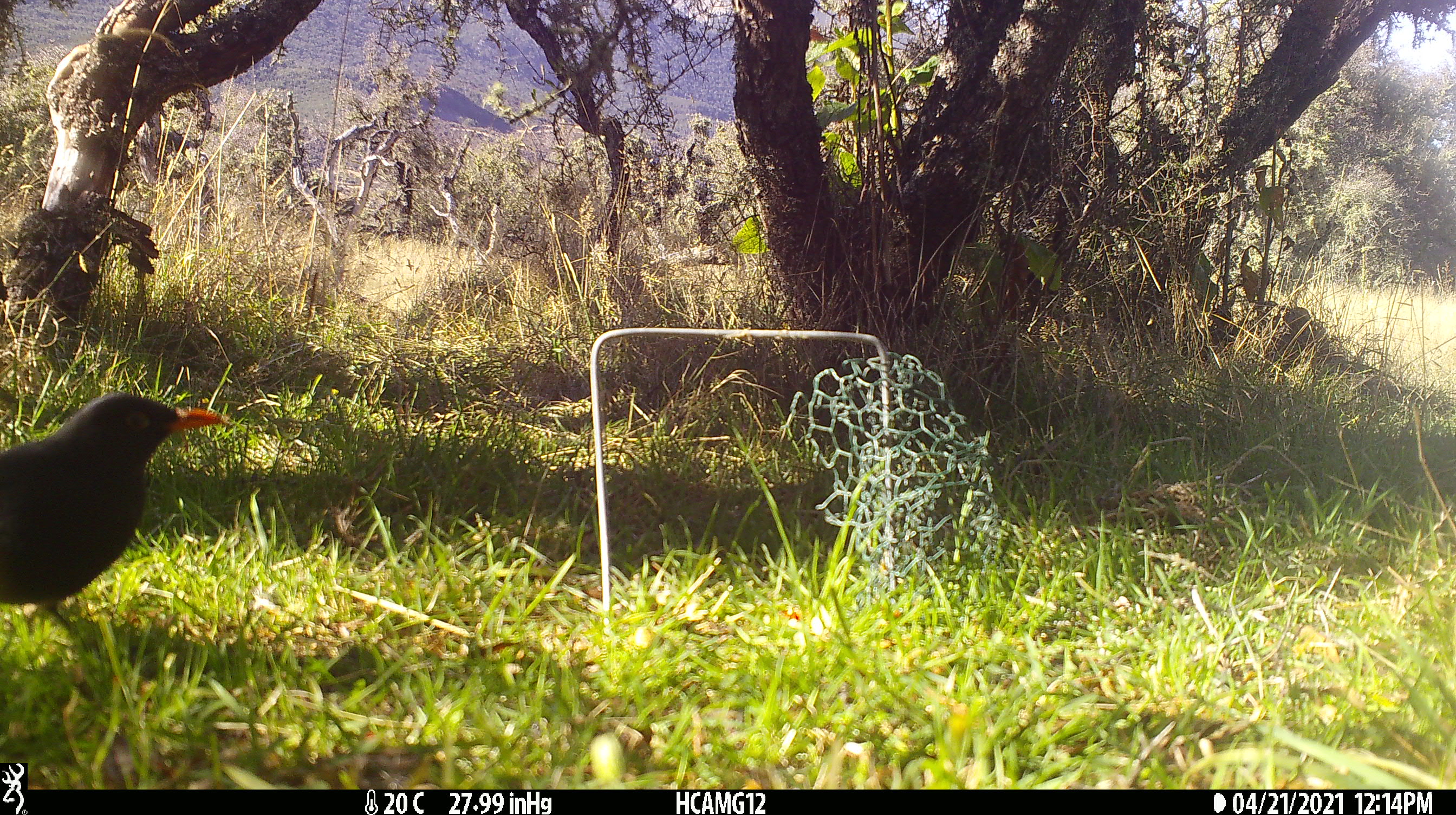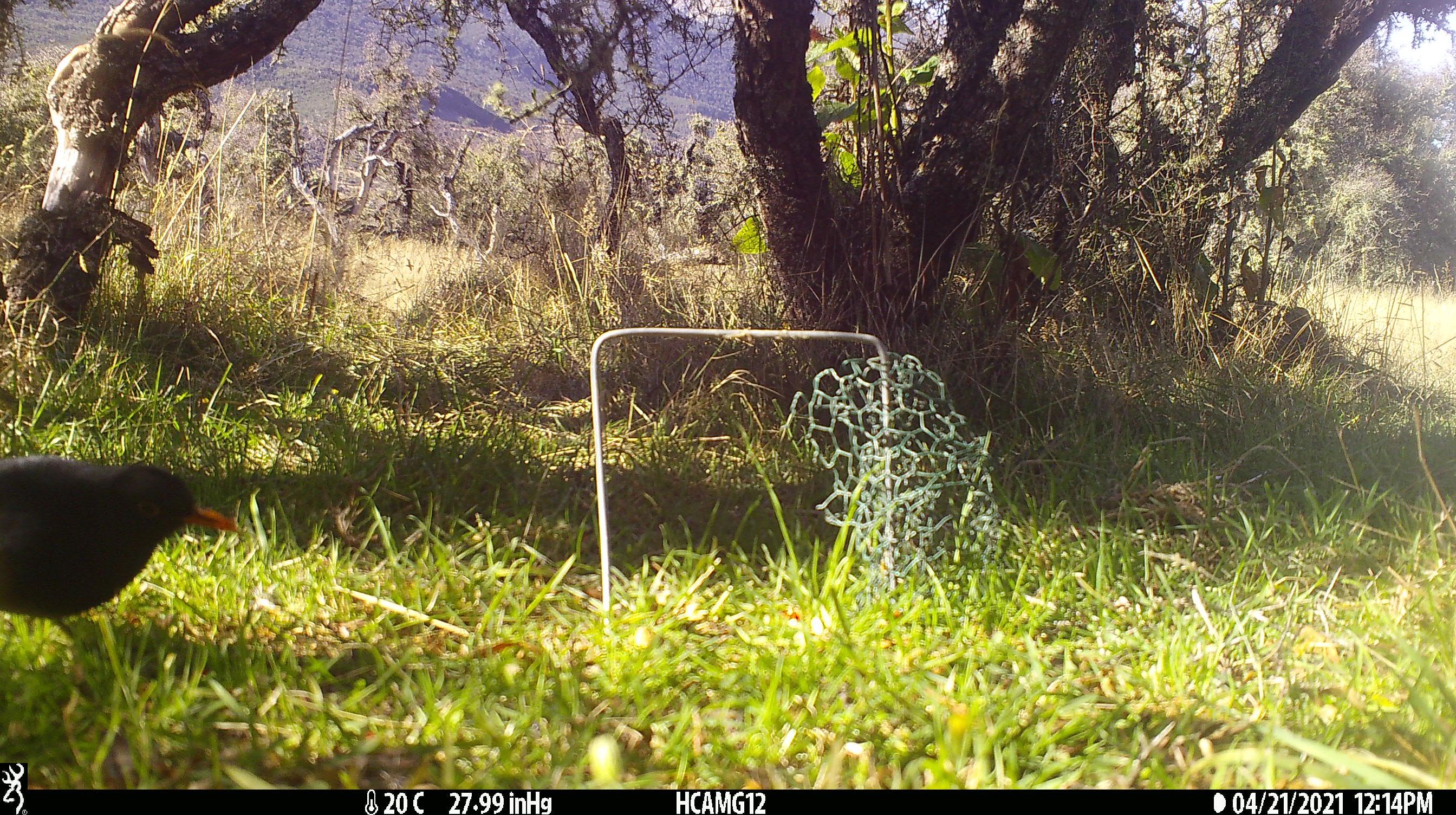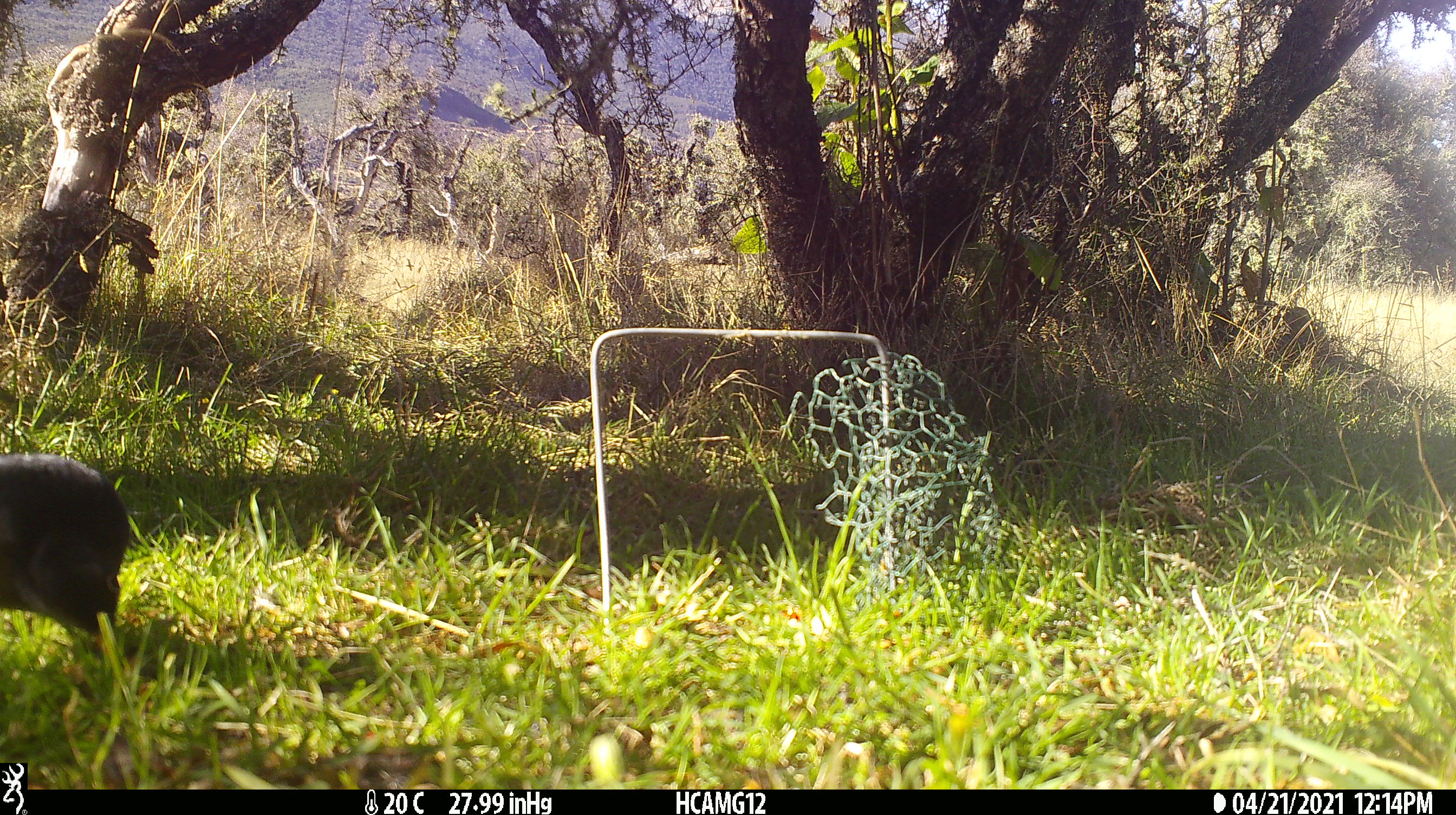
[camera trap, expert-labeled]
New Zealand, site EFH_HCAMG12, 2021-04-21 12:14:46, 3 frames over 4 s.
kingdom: Animalia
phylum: Chordata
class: Aves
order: Passeriformes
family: Turdidae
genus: Turdus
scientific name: Turdus merula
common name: eurasian blackbird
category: blackbird